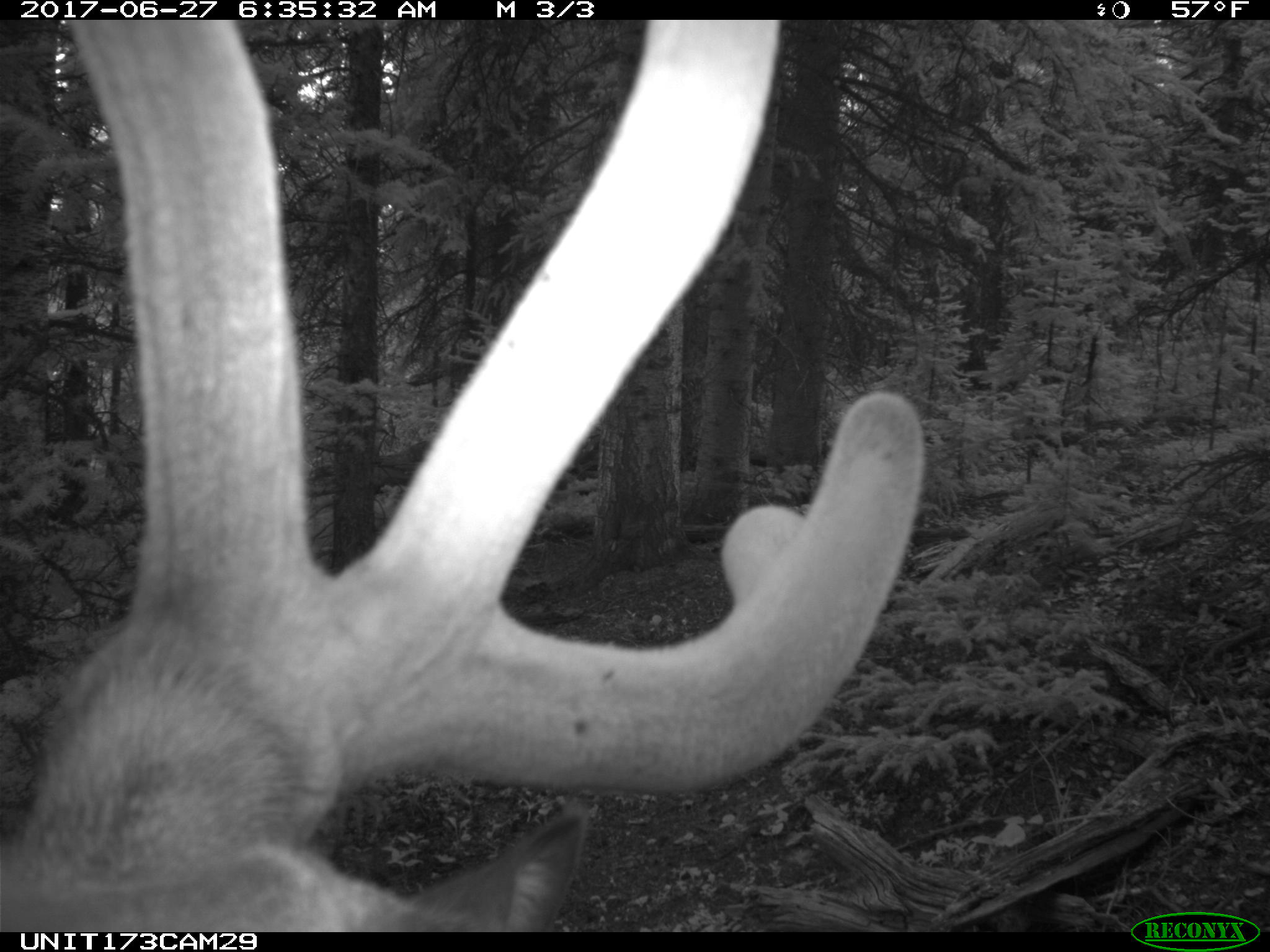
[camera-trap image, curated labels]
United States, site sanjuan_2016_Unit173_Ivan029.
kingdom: Animalia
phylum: Chordata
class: Mammalia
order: Artiodactyla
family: Cervidae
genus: Cervus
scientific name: Cervus elaphus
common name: red deer